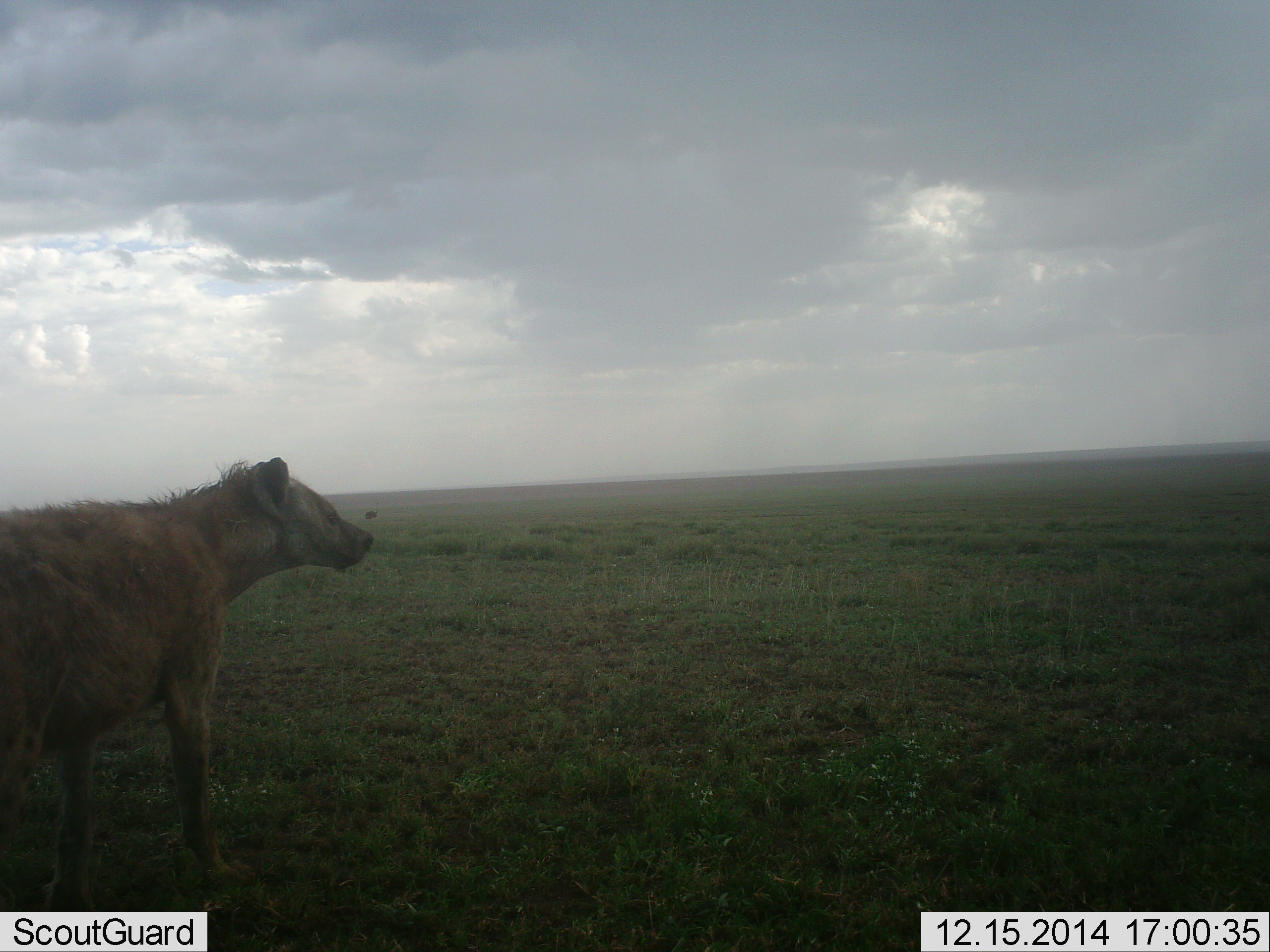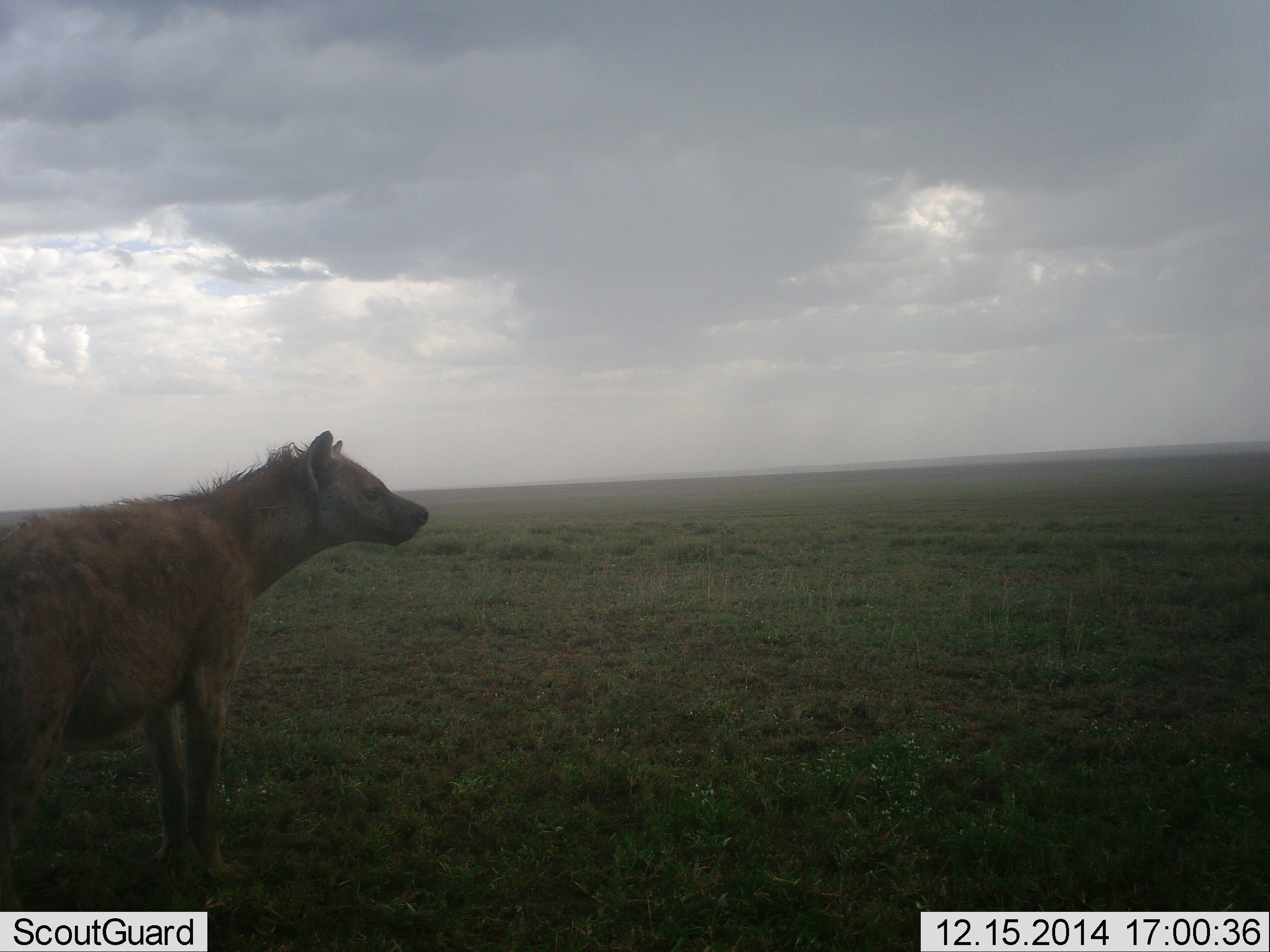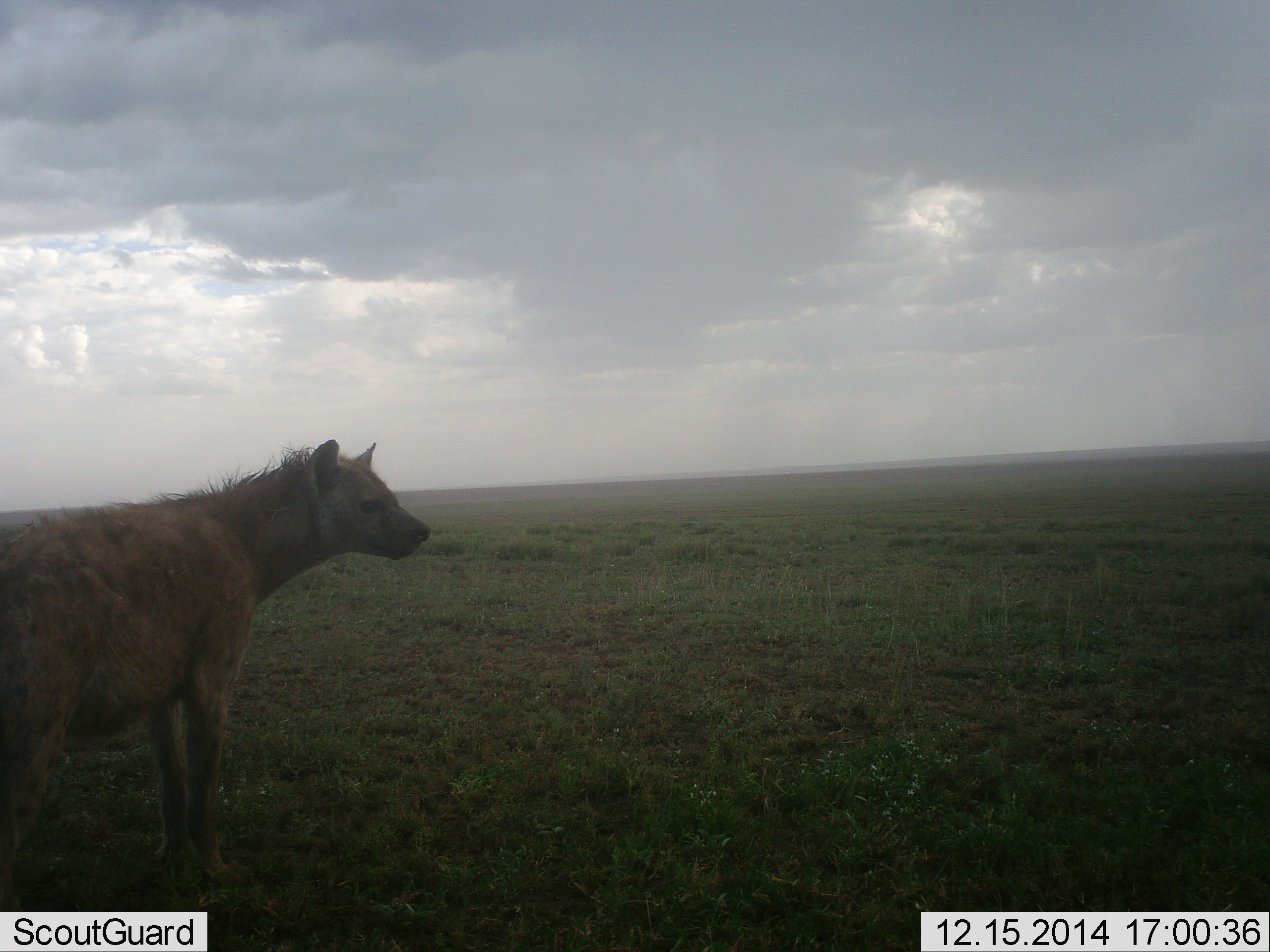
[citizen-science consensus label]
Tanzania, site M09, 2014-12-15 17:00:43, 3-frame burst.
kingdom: Animalia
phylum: Chordata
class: Mammalia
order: Carnivora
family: Hyaenidae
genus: Crocuta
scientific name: Crocuta crocuta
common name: spotted hyena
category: hyenaspotted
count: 1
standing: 90%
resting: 0%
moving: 10%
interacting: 0%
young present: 0%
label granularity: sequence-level